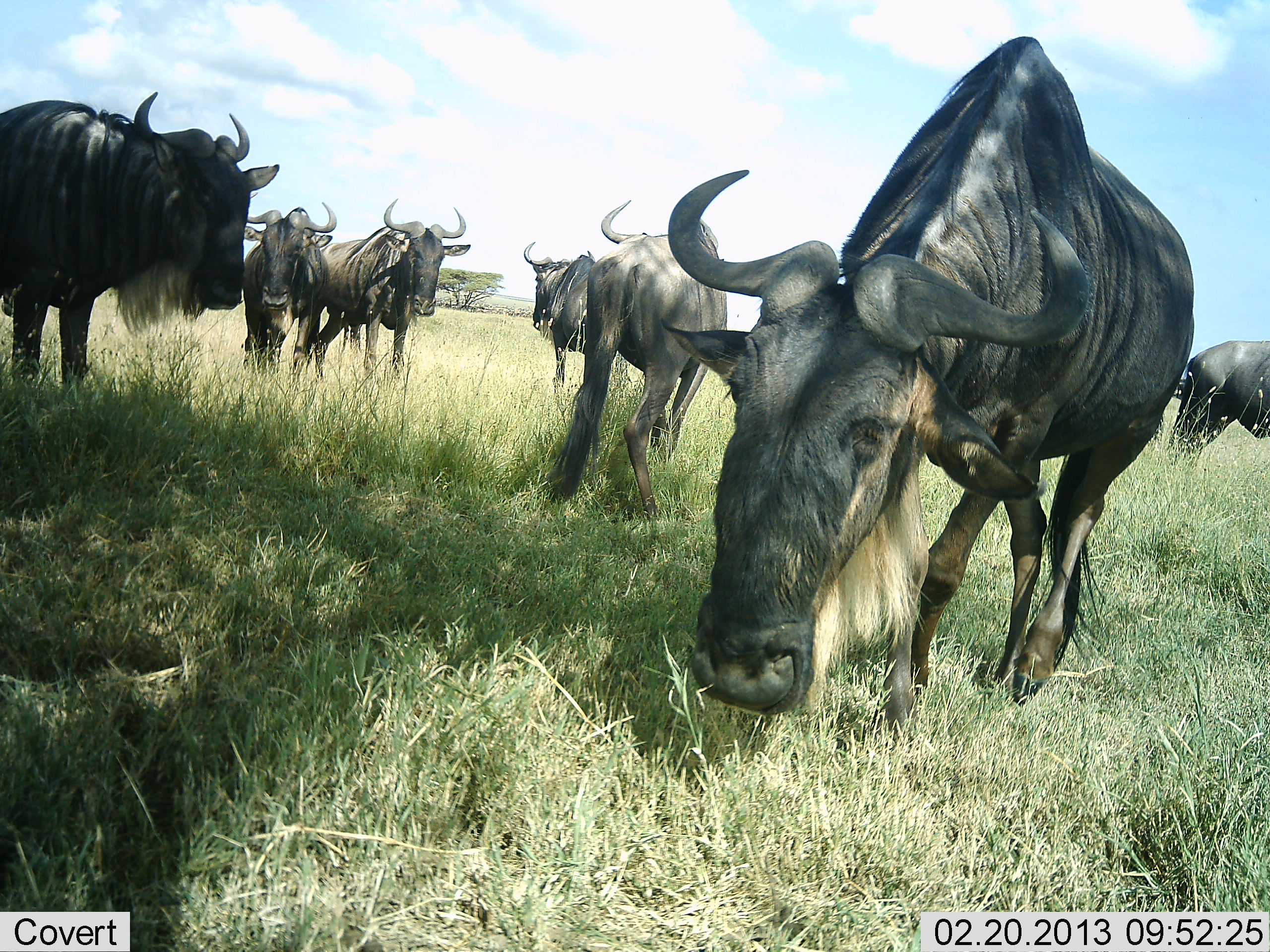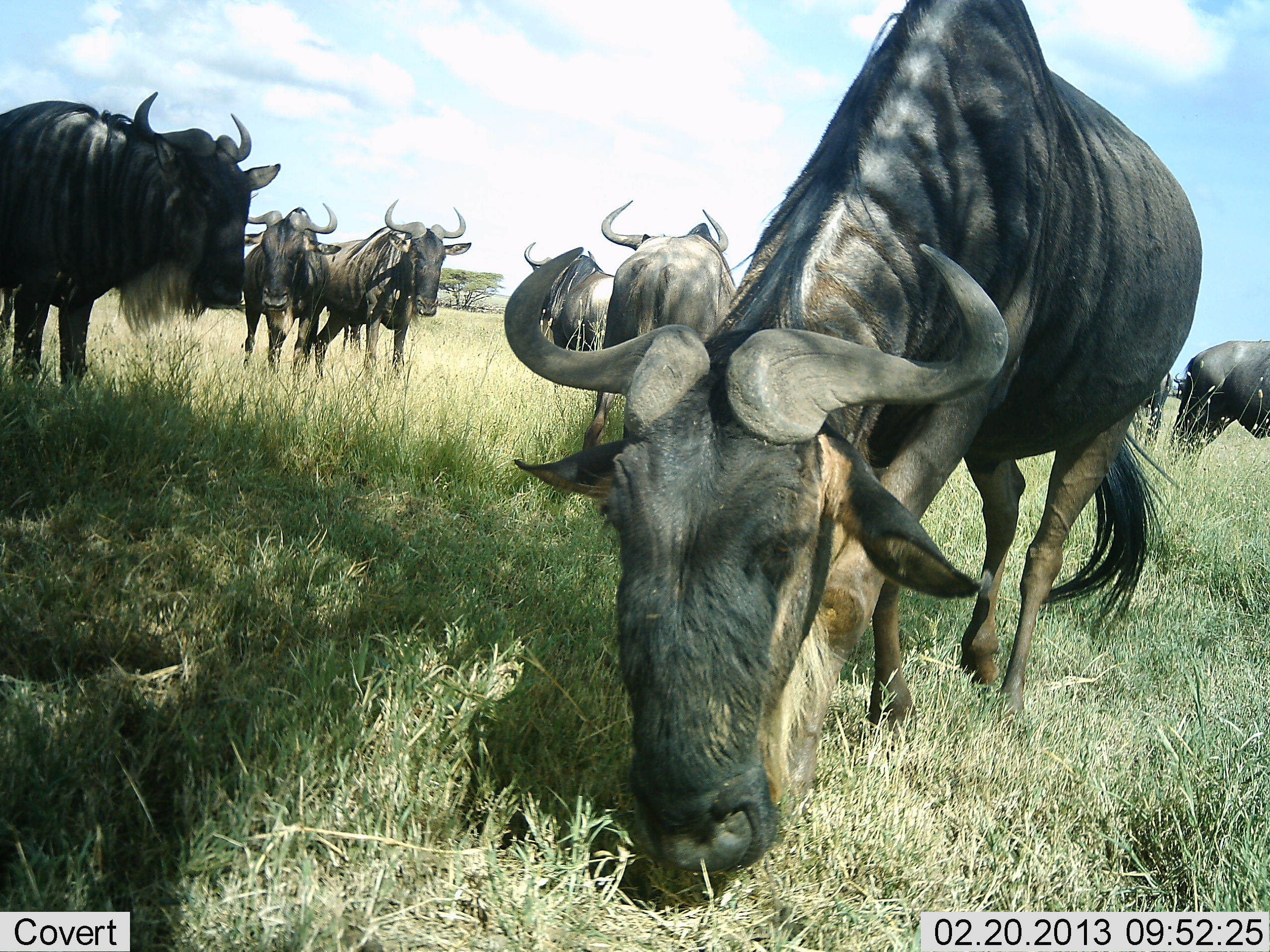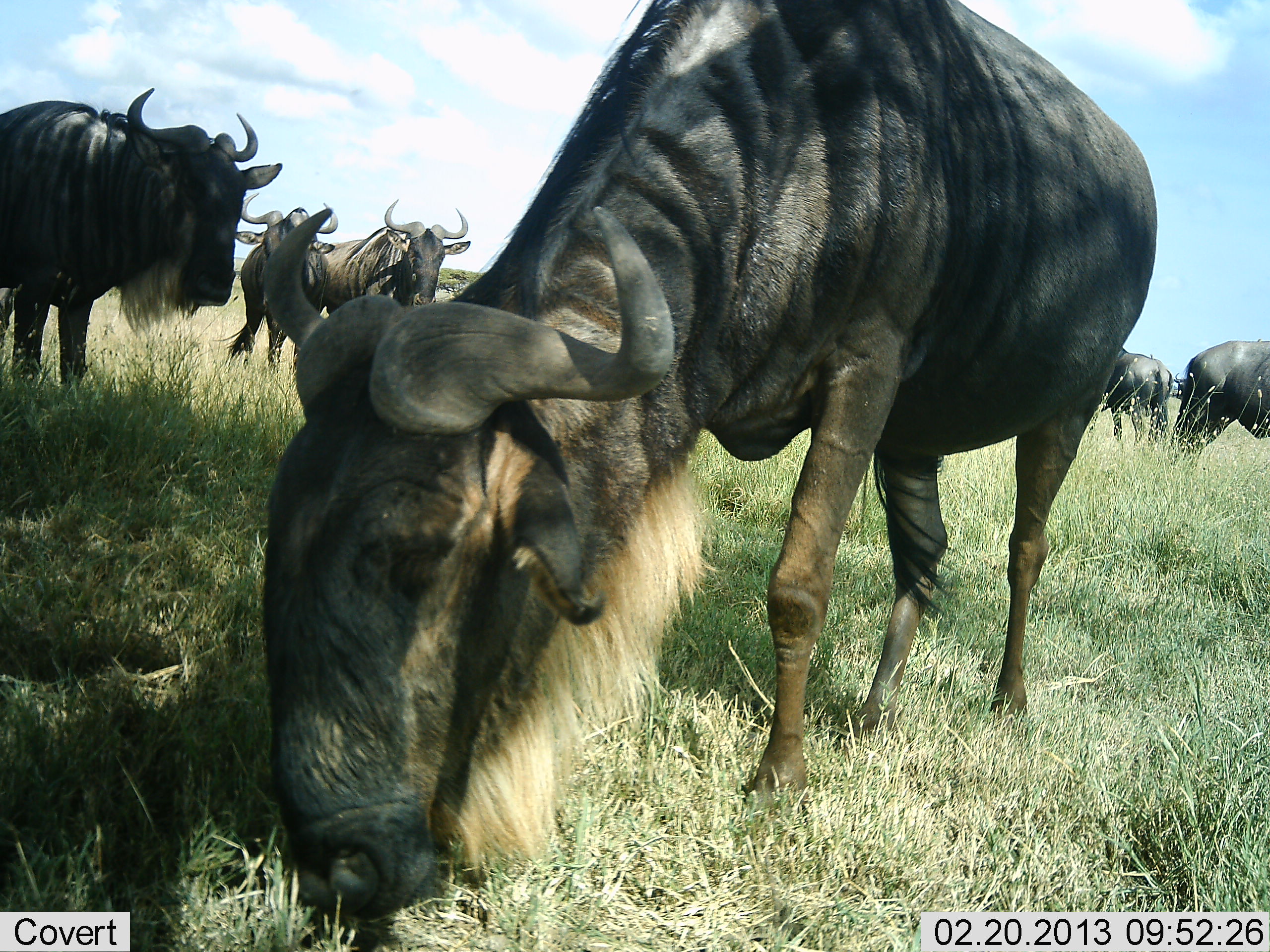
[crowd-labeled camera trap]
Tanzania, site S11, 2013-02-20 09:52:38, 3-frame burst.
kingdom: Animalia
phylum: Chordata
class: Mammalia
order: Artiodactyla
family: Bovidae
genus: Connochaetes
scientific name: Connochaetes taurinus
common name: blue wildebeest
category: wildebeest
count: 8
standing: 88%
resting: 4%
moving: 46%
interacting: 0%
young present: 0%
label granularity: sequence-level